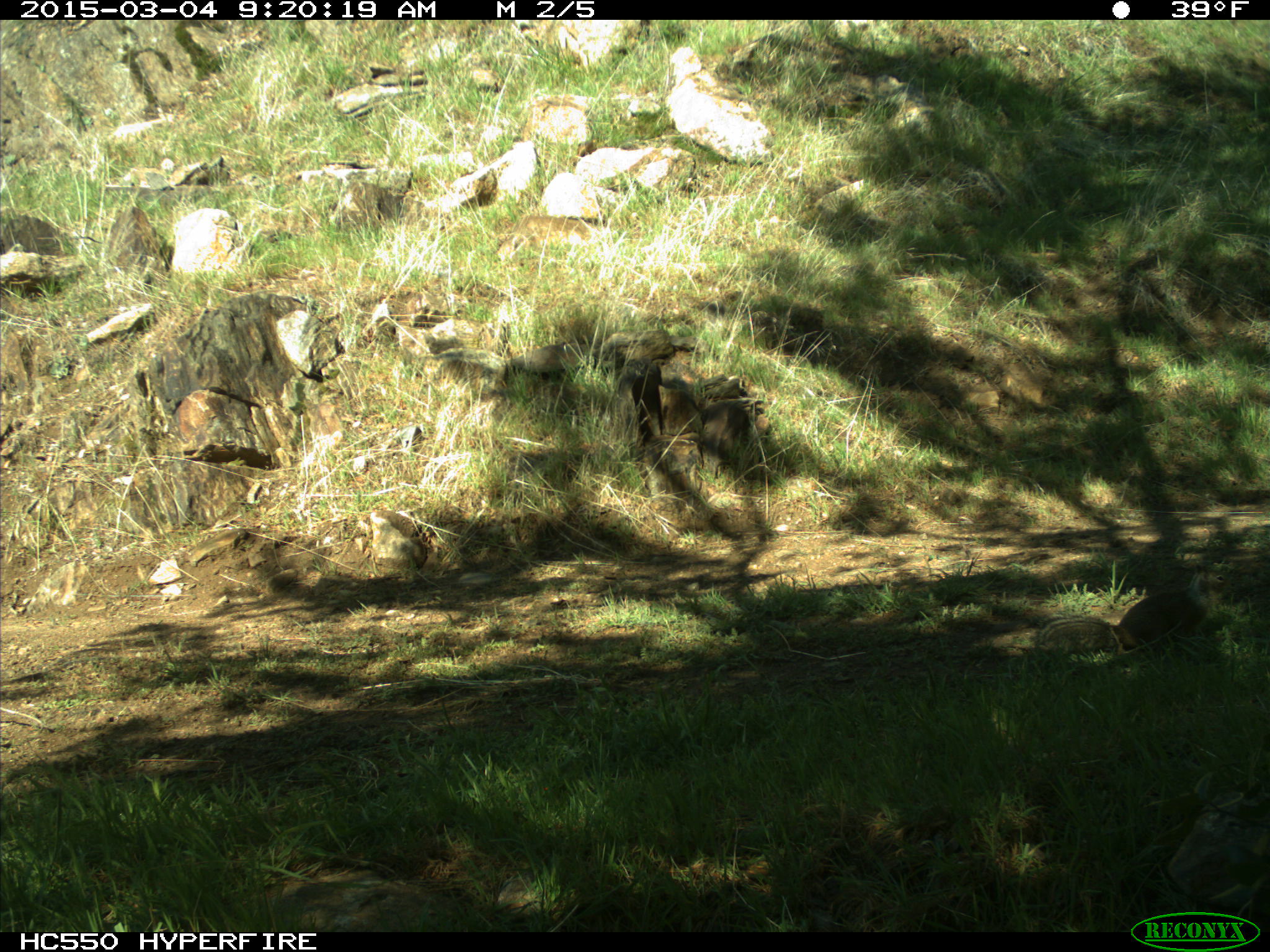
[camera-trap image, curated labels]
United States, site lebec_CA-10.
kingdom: Animalia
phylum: Chordata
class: Mammalia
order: Rodentia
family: Sciuridae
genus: Otospermophilus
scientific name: Otospermophilus beecheyi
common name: california ground squirrel